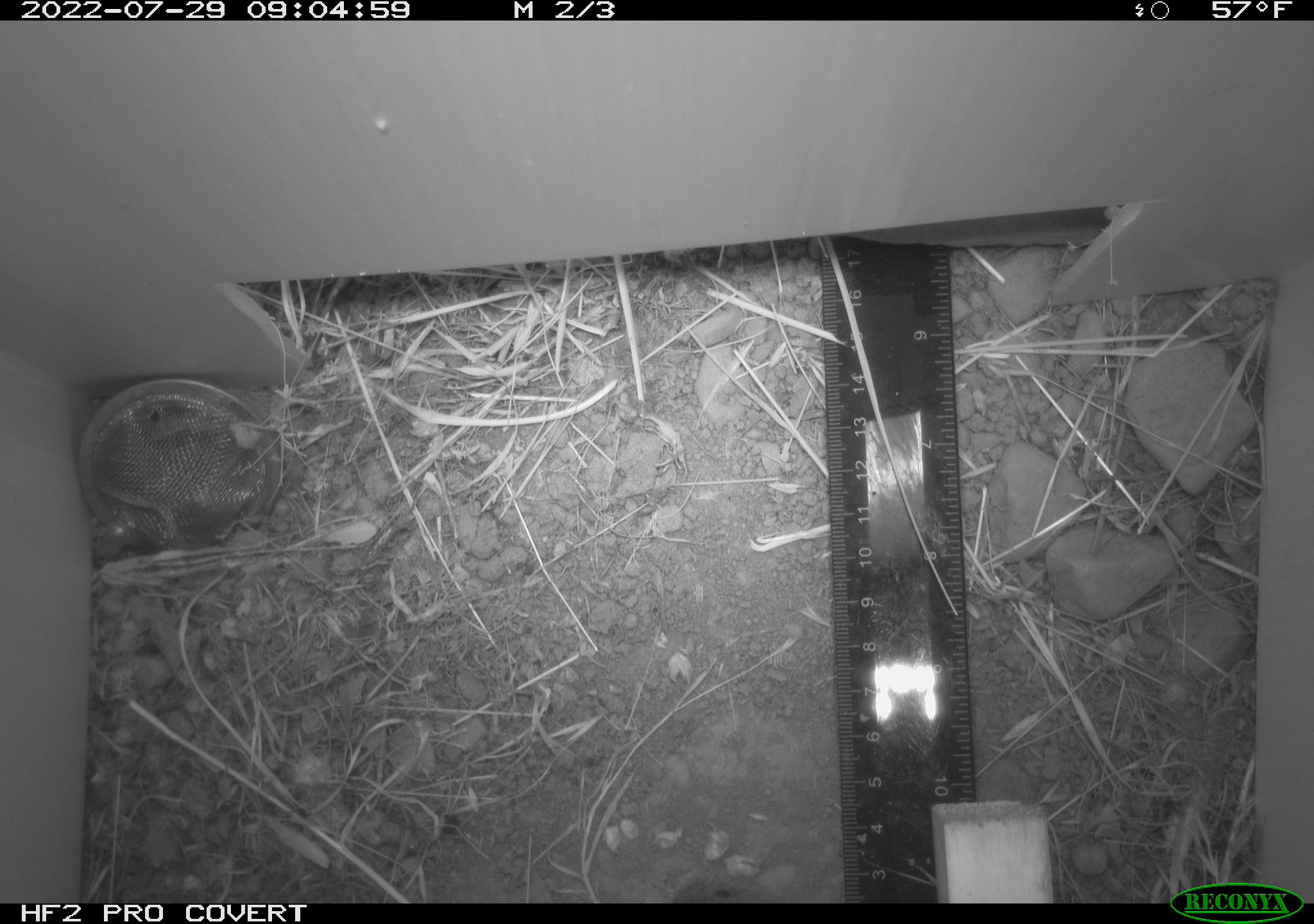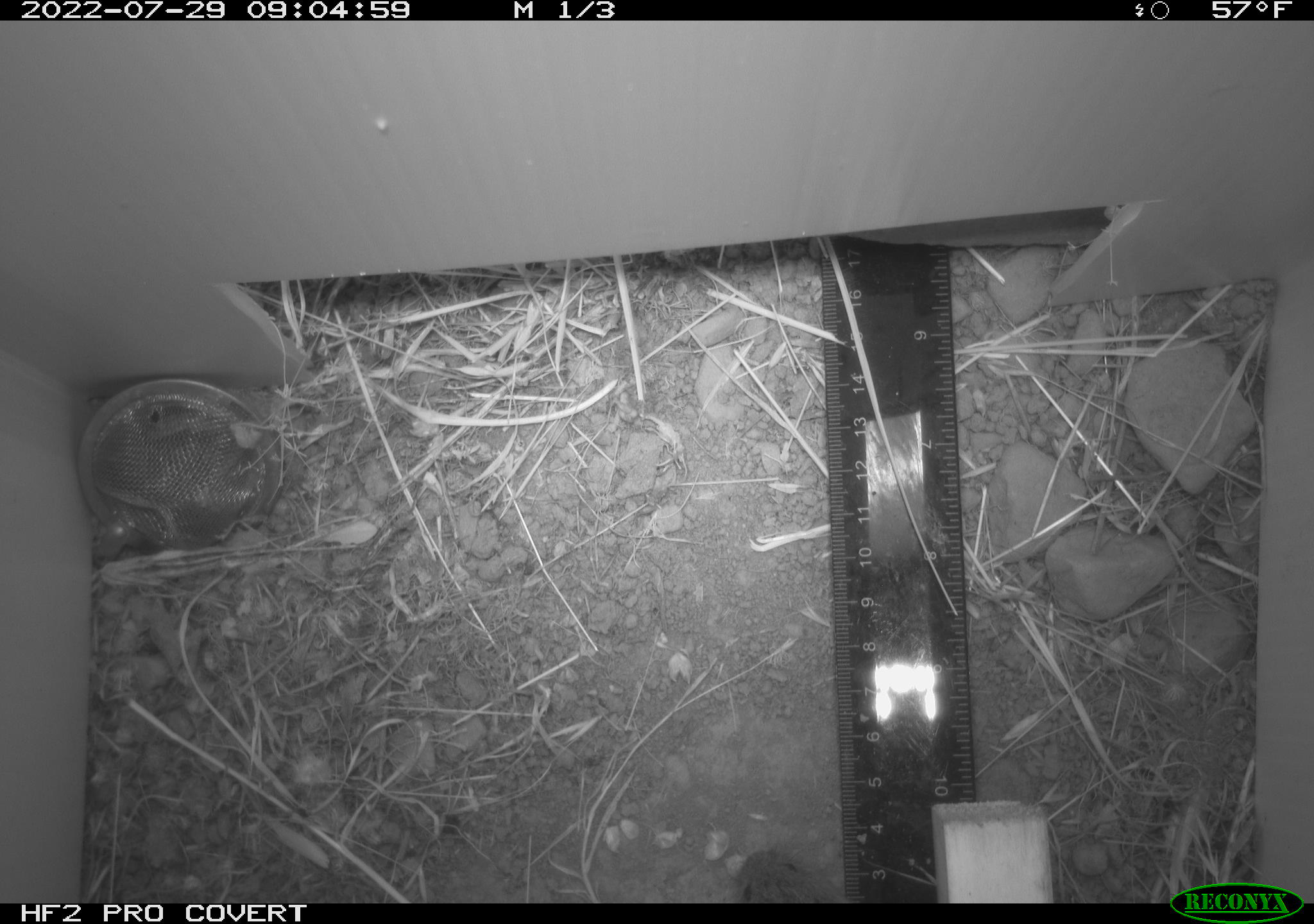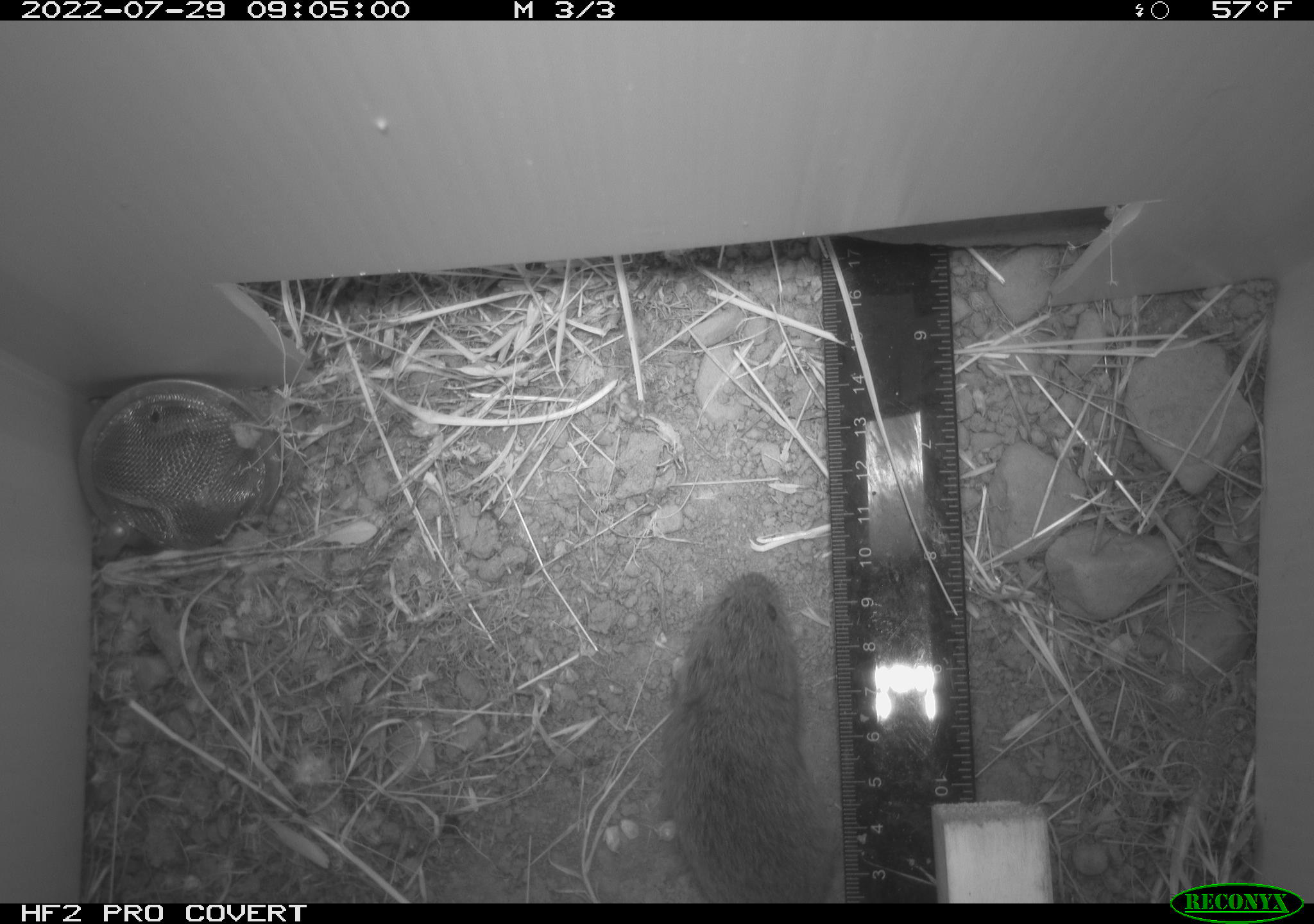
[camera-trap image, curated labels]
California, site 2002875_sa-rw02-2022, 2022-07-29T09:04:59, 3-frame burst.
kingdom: Animalia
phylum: Chordata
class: Mammalia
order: Rodentia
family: Cricetidae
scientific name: Arvicolinae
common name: voles, lemmings, and muskrats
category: arvicolinae subfamily